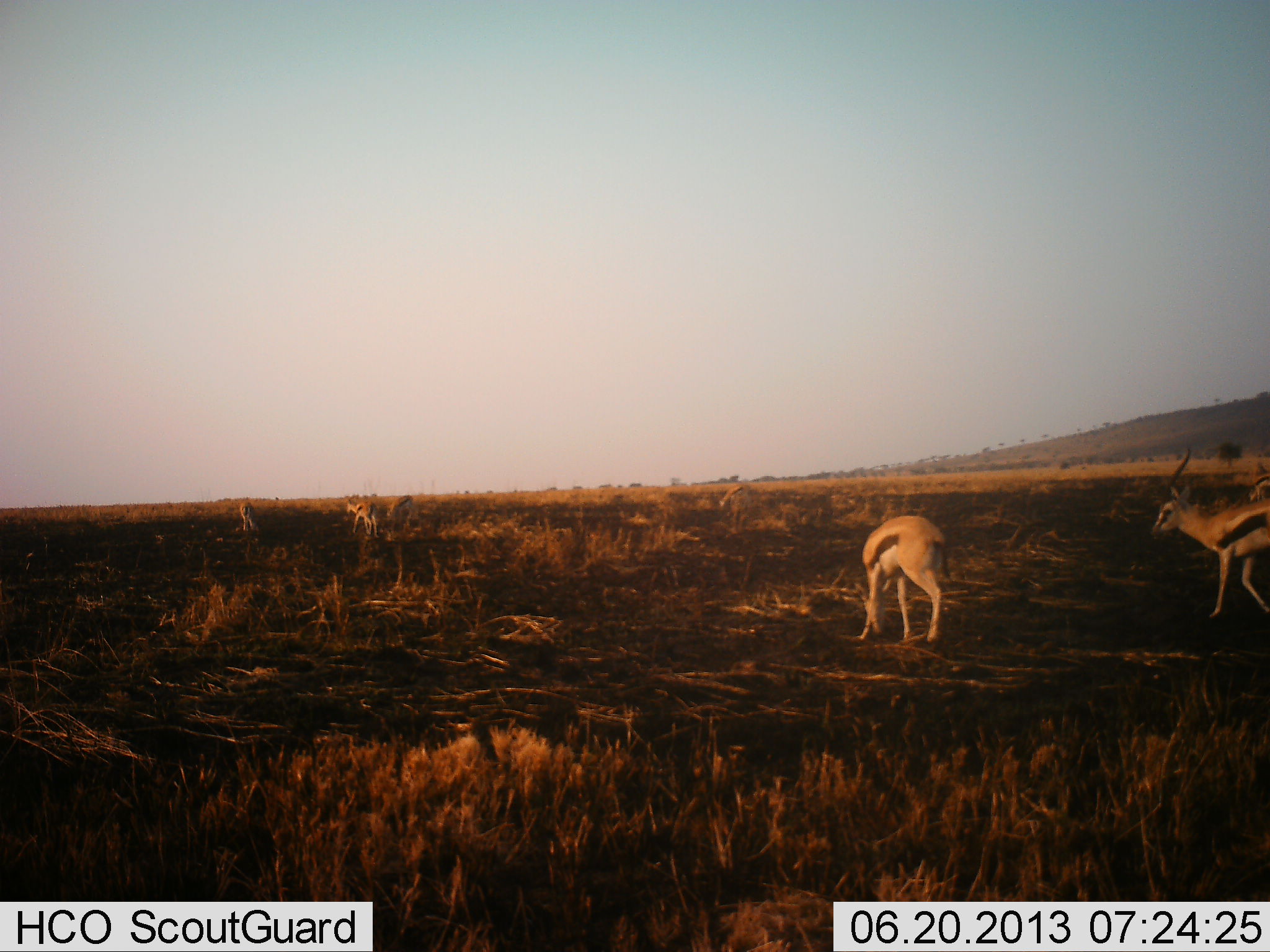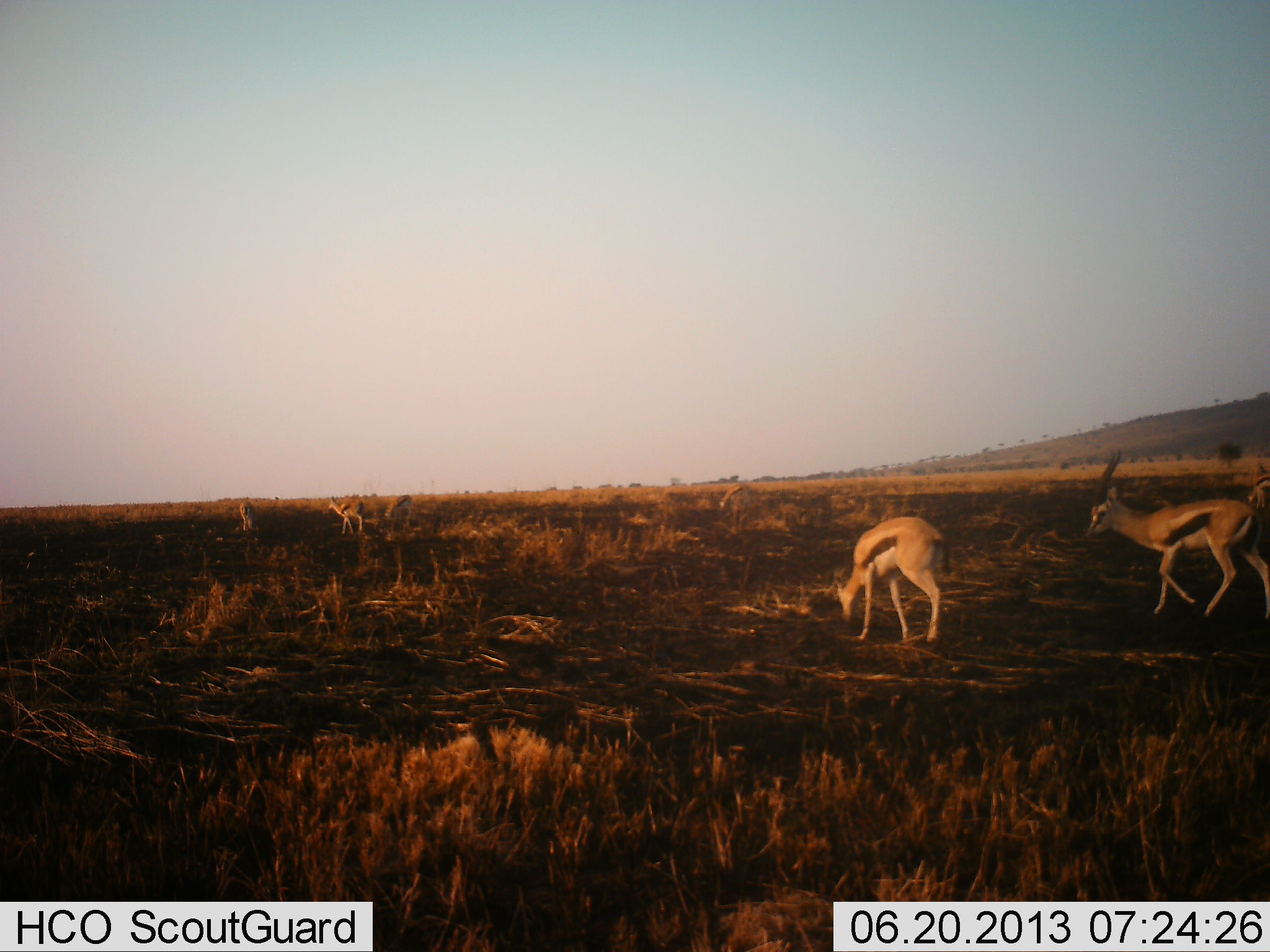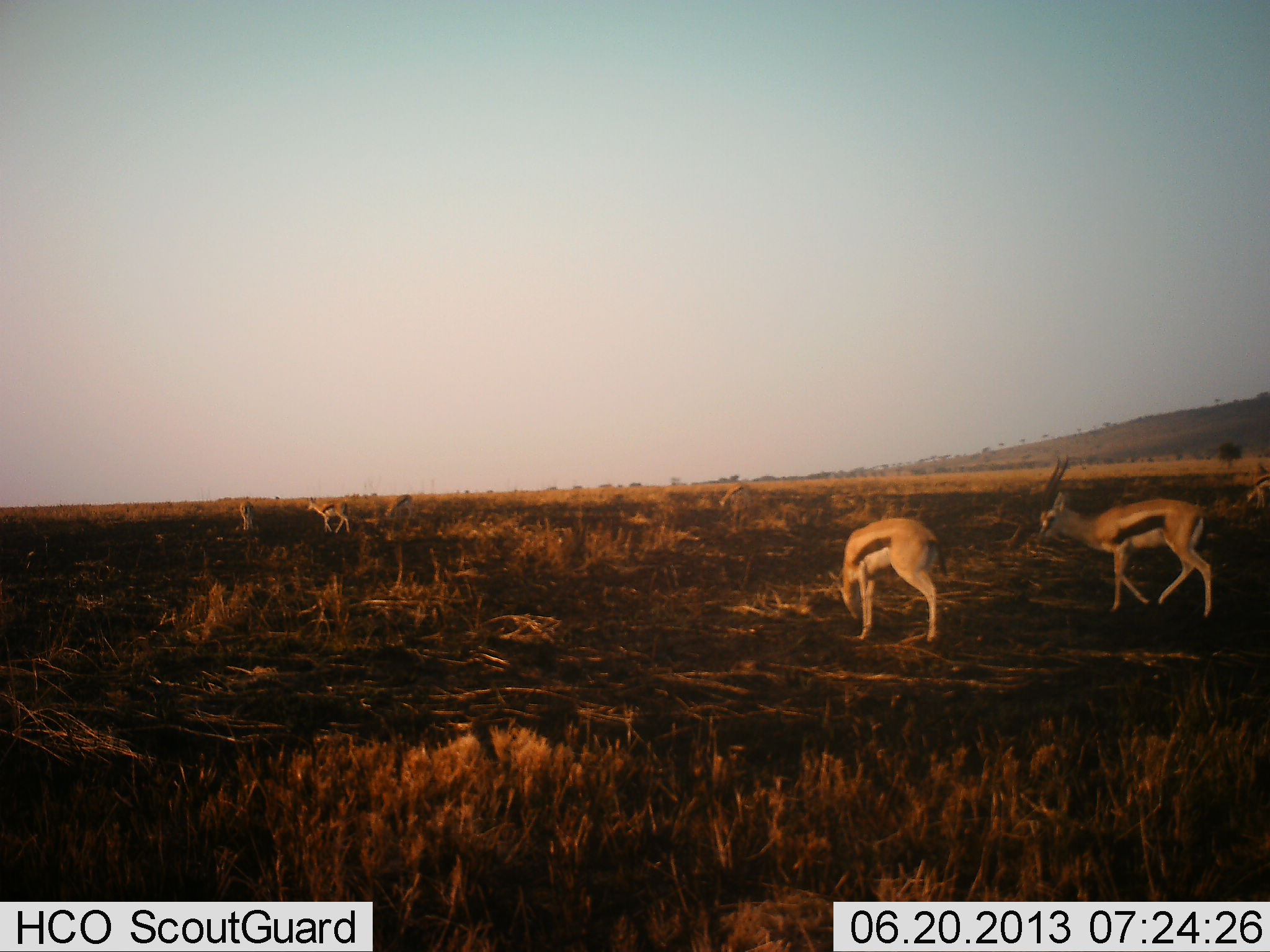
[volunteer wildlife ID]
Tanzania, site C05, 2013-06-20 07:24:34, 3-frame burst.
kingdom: Animalia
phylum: Chordata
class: Mammalia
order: Artiodactyla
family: Bovidae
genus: Eudorcas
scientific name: Eudorcas thomsonii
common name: thomson's gazelle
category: gazellethomsons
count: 5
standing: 40%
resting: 0%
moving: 90%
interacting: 0%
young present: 0%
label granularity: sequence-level